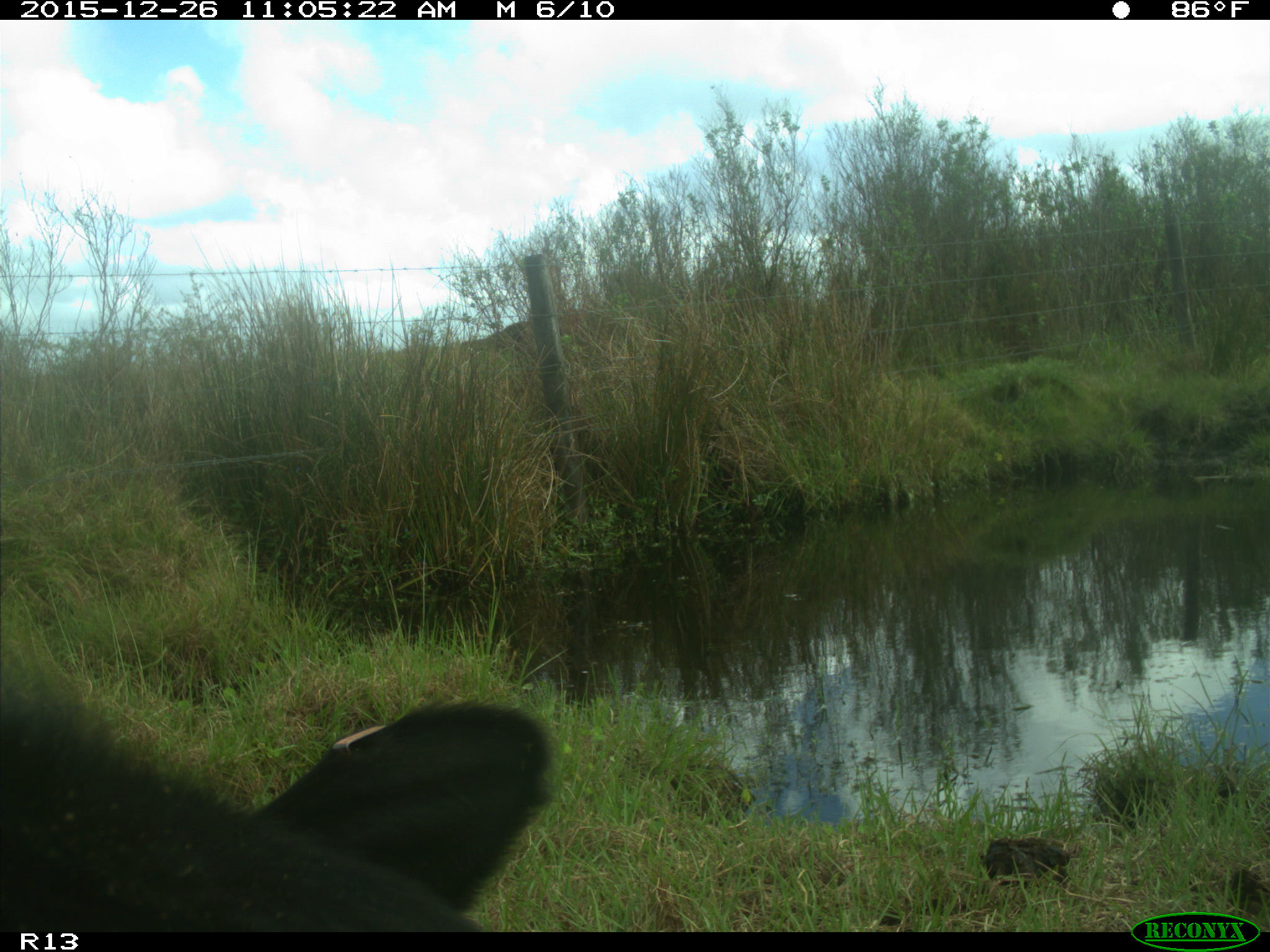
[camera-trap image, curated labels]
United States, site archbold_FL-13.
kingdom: Animalia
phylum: Chordata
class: Mammalia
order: Artiodactyla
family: Bovidae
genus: Bos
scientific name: Bos taurus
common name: domestic cow